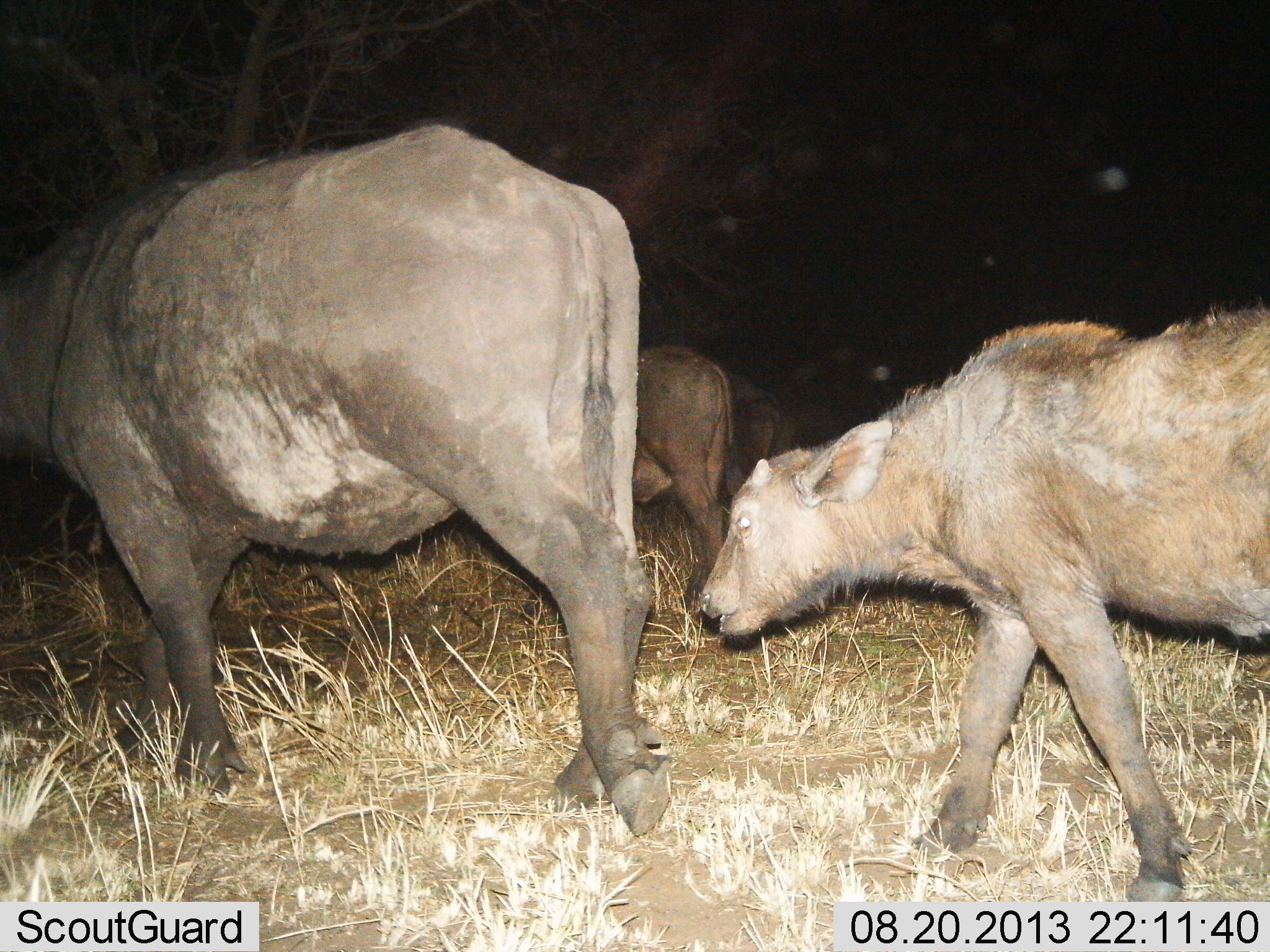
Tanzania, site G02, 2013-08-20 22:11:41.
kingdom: Animalia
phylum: Chordata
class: Mammalia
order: Artiodactyla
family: Bovidae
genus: Syncerus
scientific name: Syncerus caffer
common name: cape buffalo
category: buffalo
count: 4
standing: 10%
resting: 0%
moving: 95%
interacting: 0%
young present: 95%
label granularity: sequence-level